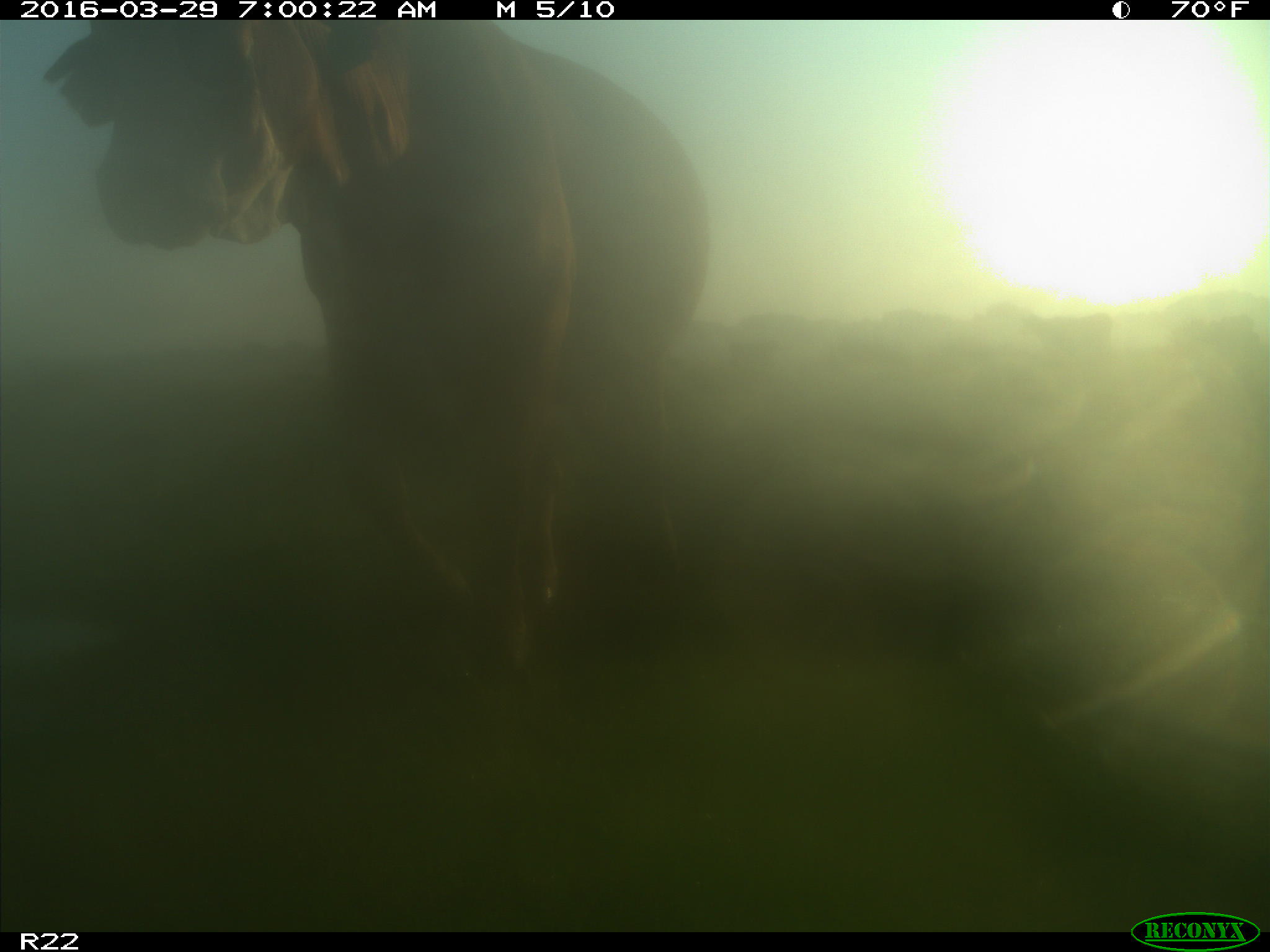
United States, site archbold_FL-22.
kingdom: Animalia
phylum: Chordata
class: Mammalia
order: Artiodactyla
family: Bovidae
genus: Bos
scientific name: Bos taurus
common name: domestic cow